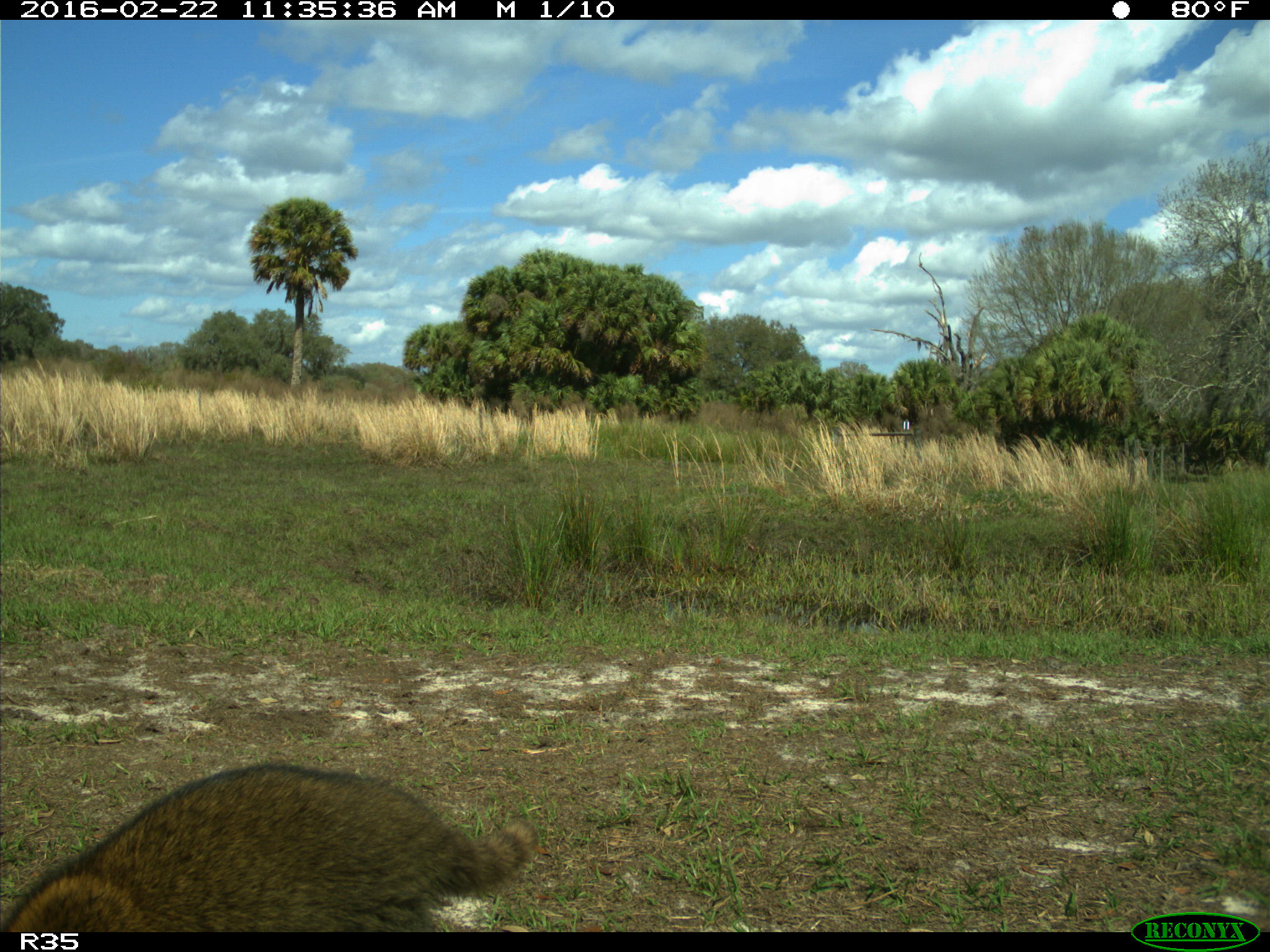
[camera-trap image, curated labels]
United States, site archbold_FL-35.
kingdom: Animalia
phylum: Chordata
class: Mammalia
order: Carnivora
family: Procyonidae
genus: Procyon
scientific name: Procyon lotor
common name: common raccoon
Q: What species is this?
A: Procyon lotor (common raccoon).